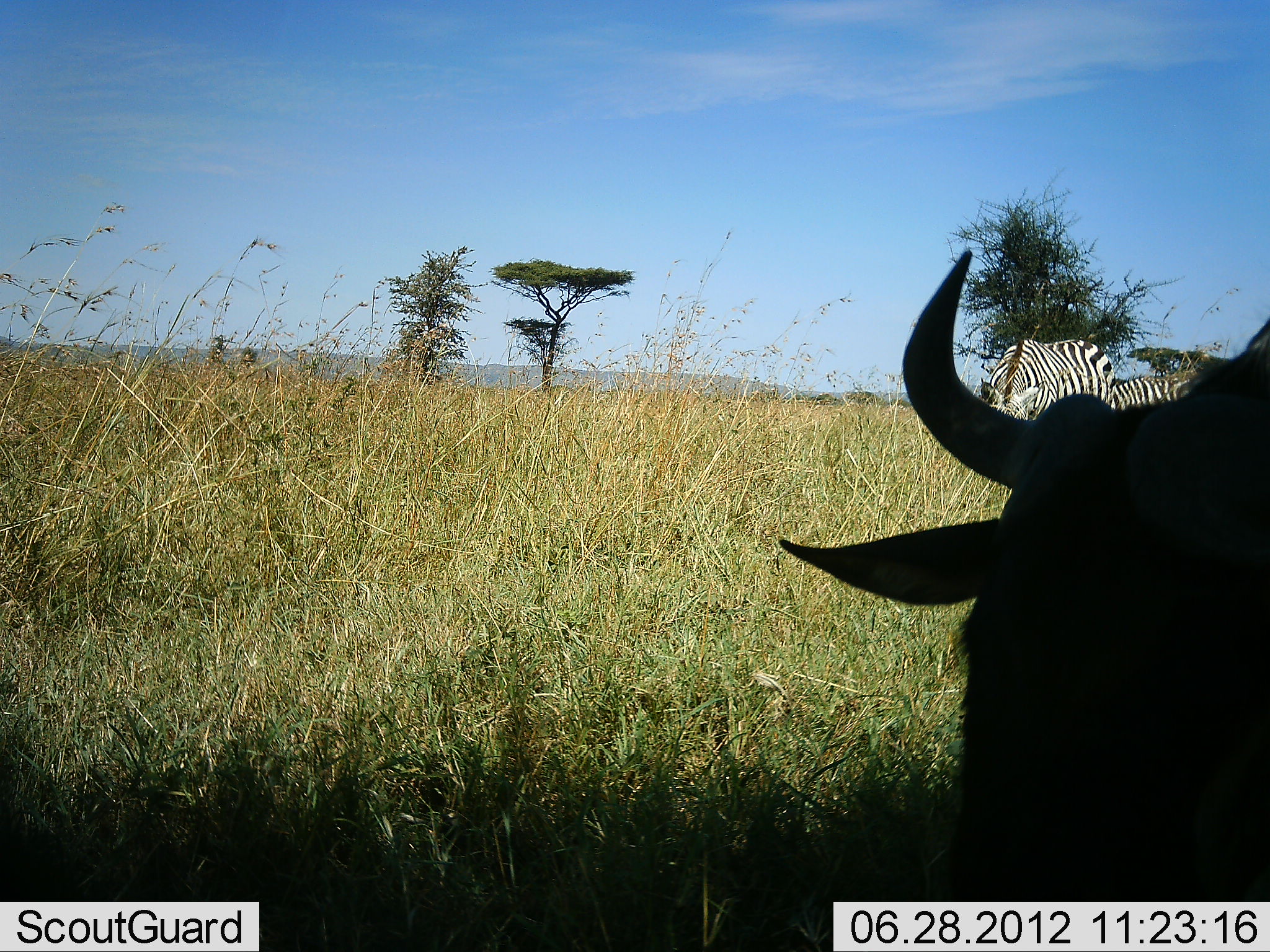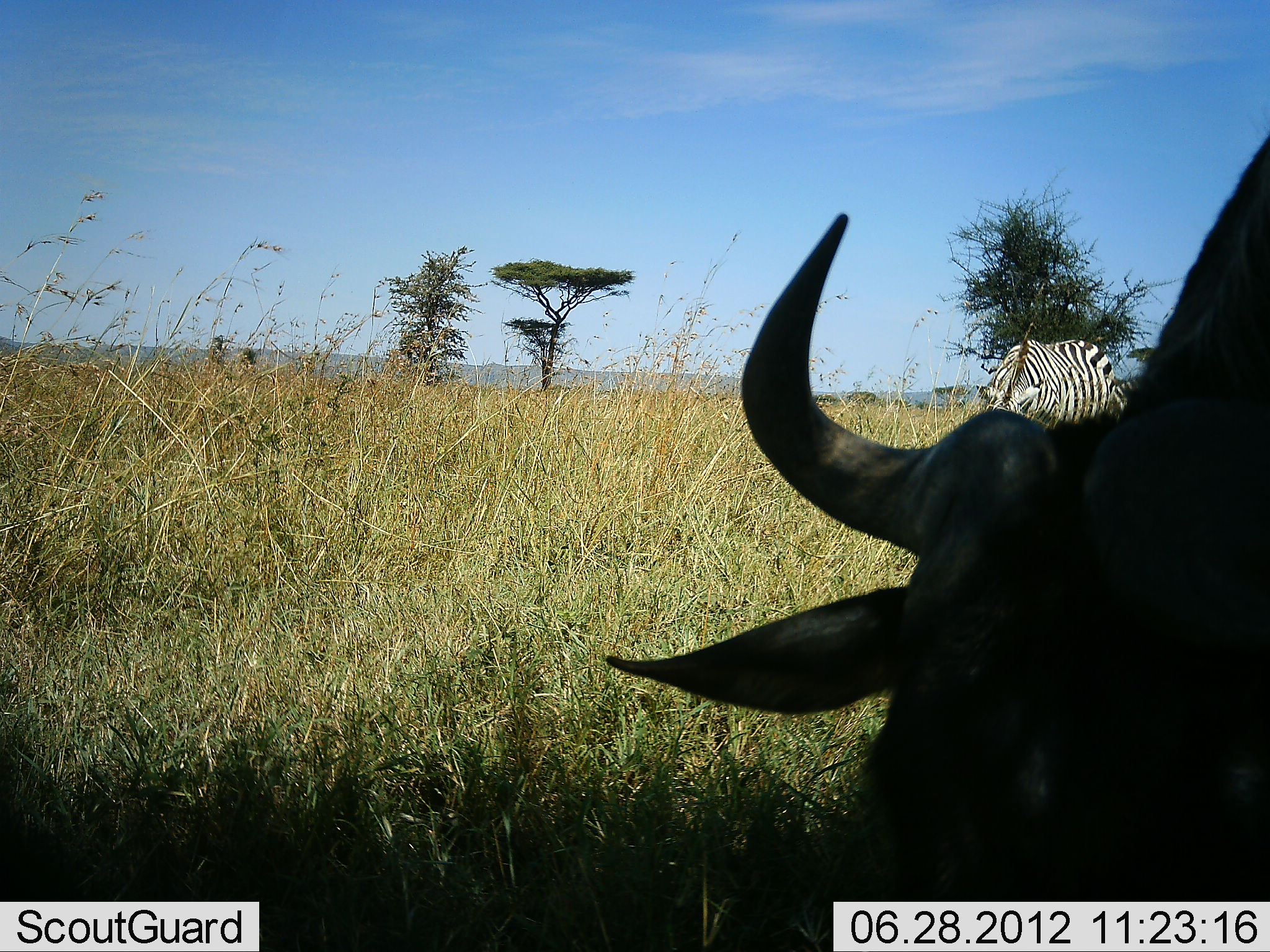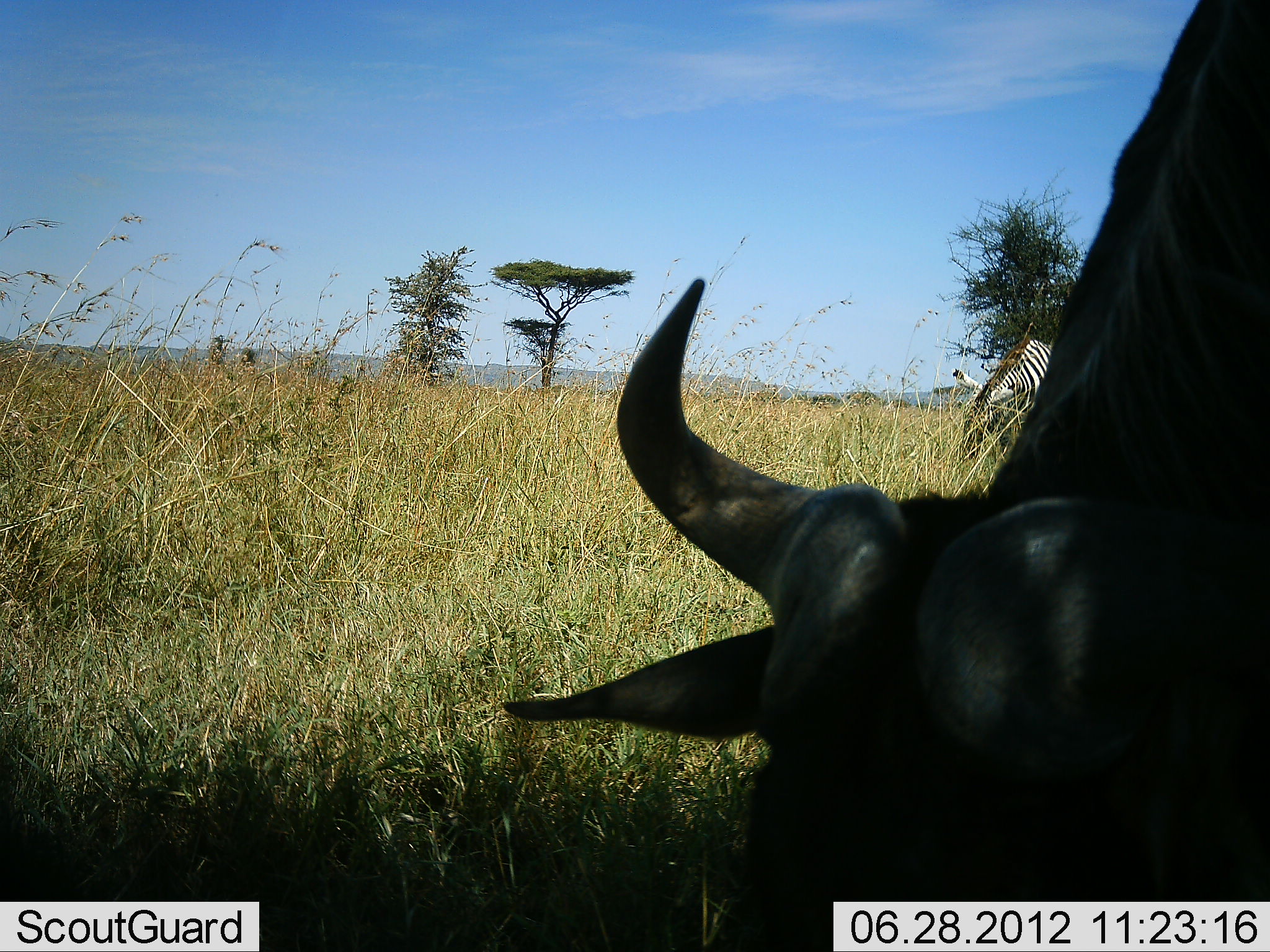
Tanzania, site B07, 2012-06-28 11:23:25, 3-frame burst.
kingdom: Animalia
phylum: Chordata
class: Mammalia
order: Artiodactyla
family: Bovidae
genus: Connochaetes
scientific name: Connochaetes taurinus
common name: blue wildebeest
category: wildebeest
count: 1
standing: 17%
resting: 0%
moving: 33%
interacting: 0%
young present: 0%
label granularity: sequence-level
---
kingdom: Animalia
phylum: Chordata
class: Mammalia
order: Perissodactyla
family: Equidae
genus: Equus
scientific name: Equus quagga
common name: plains zebra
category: zebra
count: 2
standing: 36%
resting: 0%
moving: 0%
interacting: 0%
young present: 0%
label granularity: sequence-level